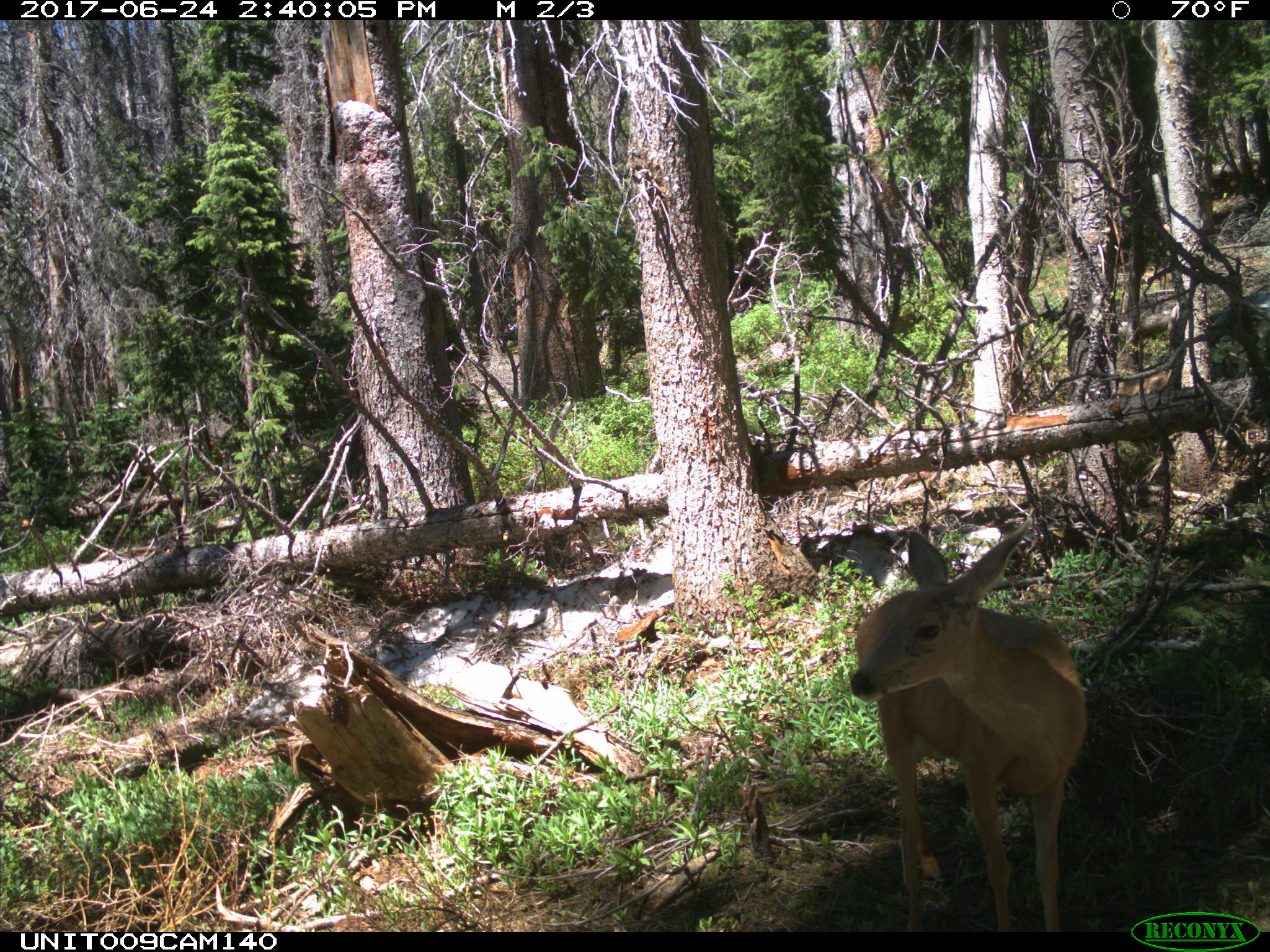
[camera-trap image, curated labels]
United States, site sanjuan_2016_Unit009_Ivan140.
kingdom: Animalia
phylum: Chordata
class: Mammalia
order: Artiodactyla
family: Cervidae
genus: Odocoileus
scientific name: Odocoileus hemionus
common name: mule deer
Odocoileus hemionus (mule deer).